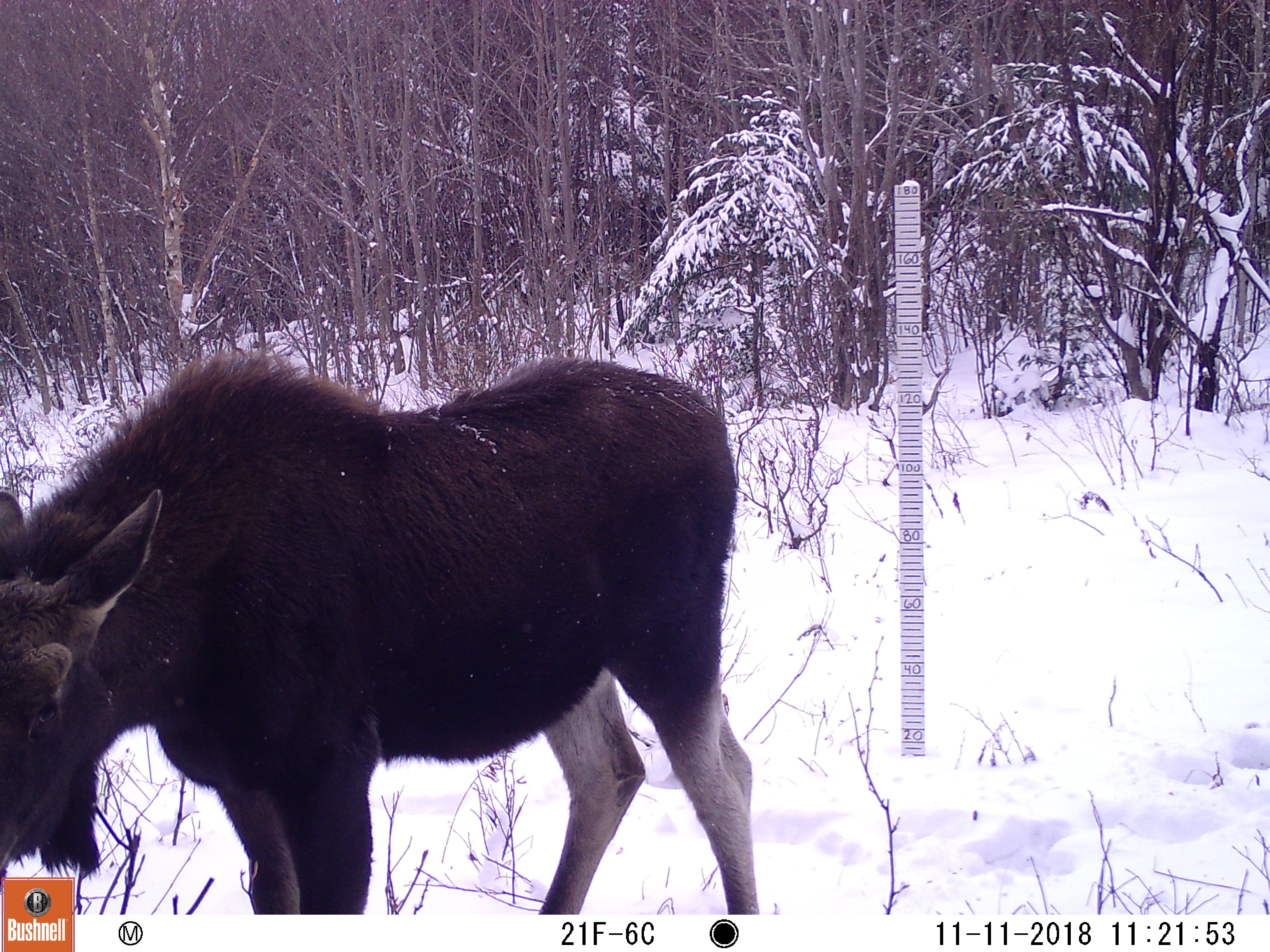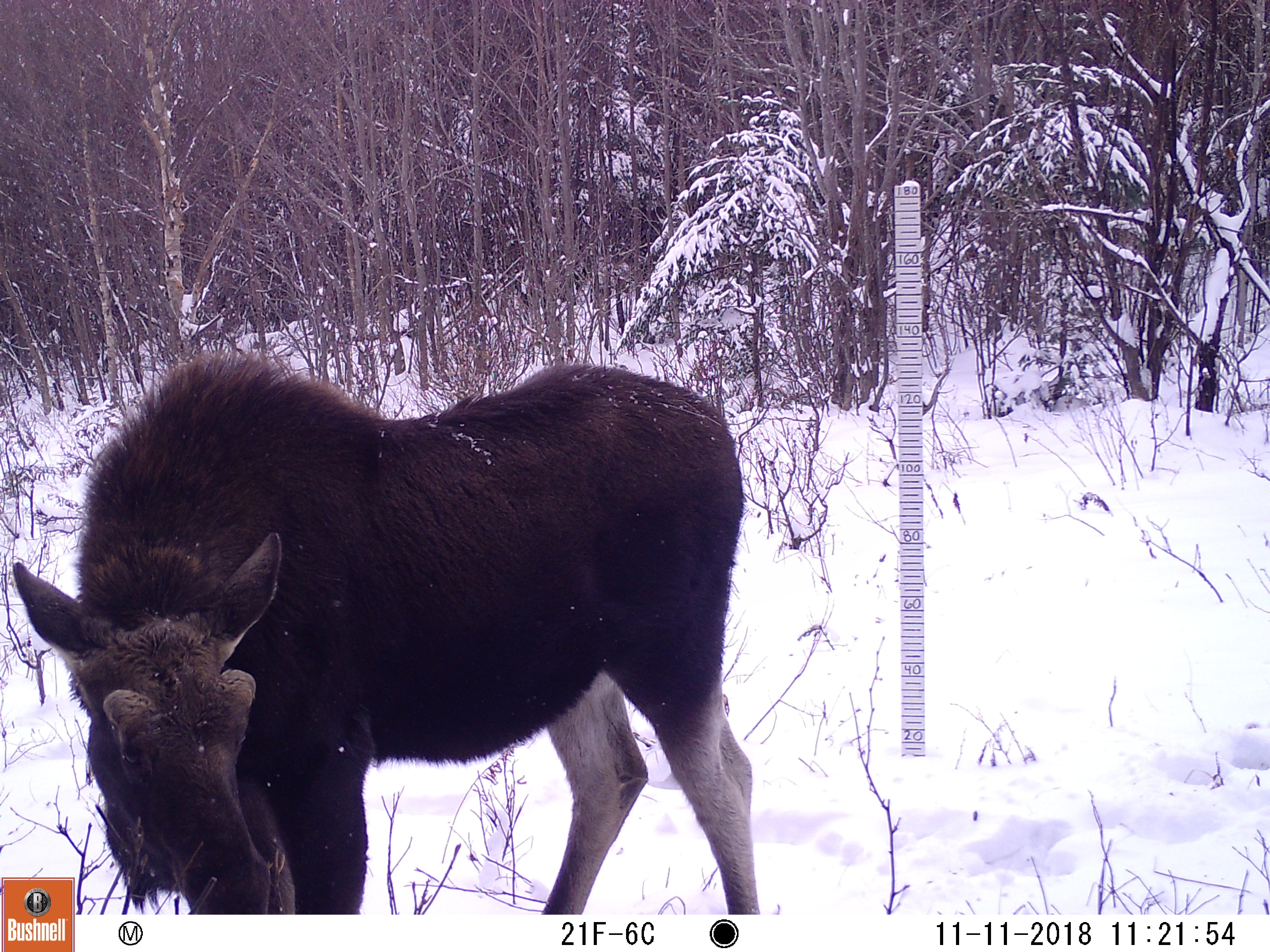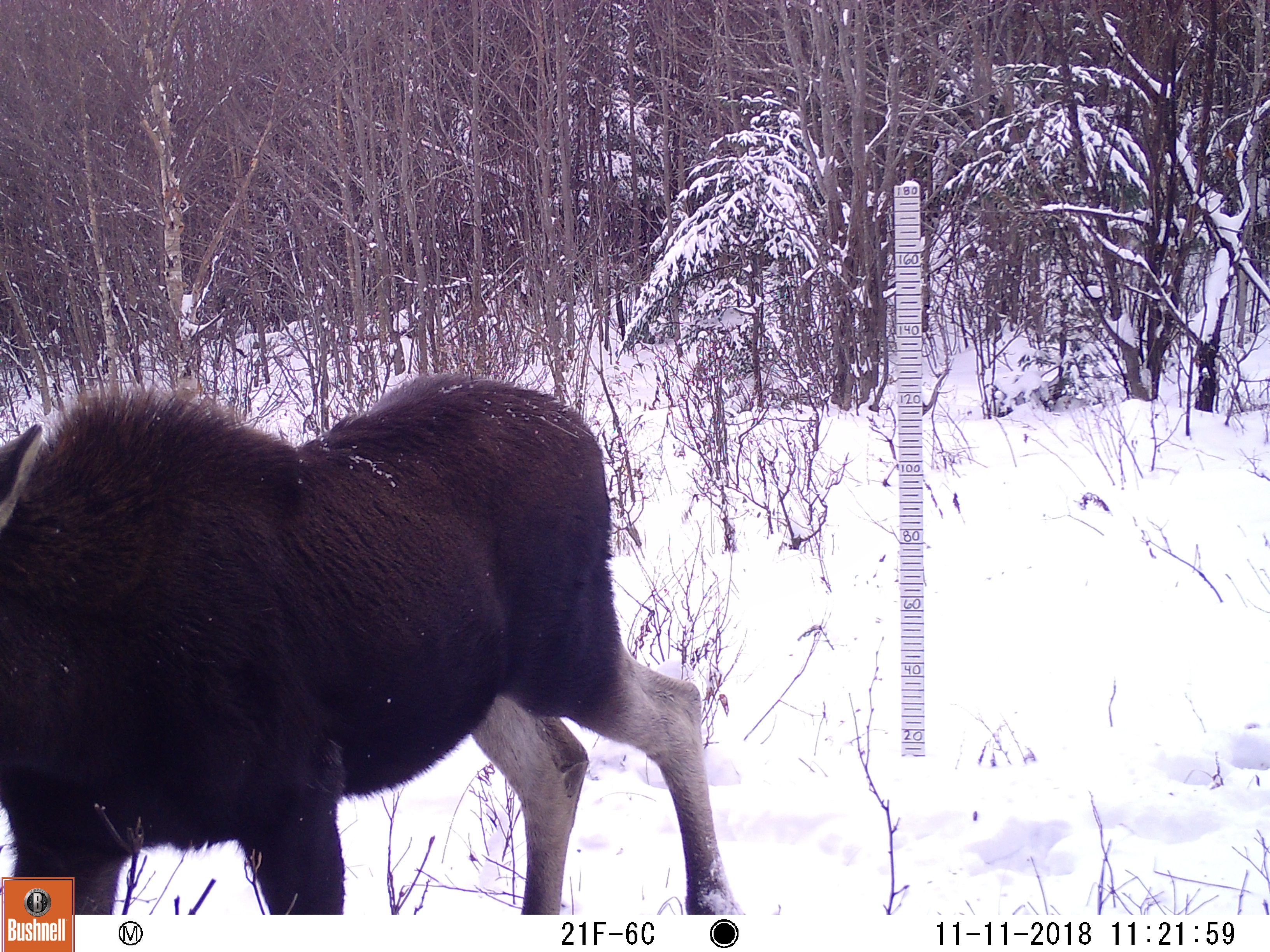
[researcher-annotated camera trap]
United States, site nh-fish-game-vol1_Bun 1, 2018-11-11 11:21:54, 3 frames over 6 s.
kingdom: Animalia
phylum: Chordata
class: Mammalia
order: Artiodactyla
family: Cervidae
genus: Alces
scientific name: Alces alces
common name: moose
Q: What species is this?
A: Moose (Alces alces).